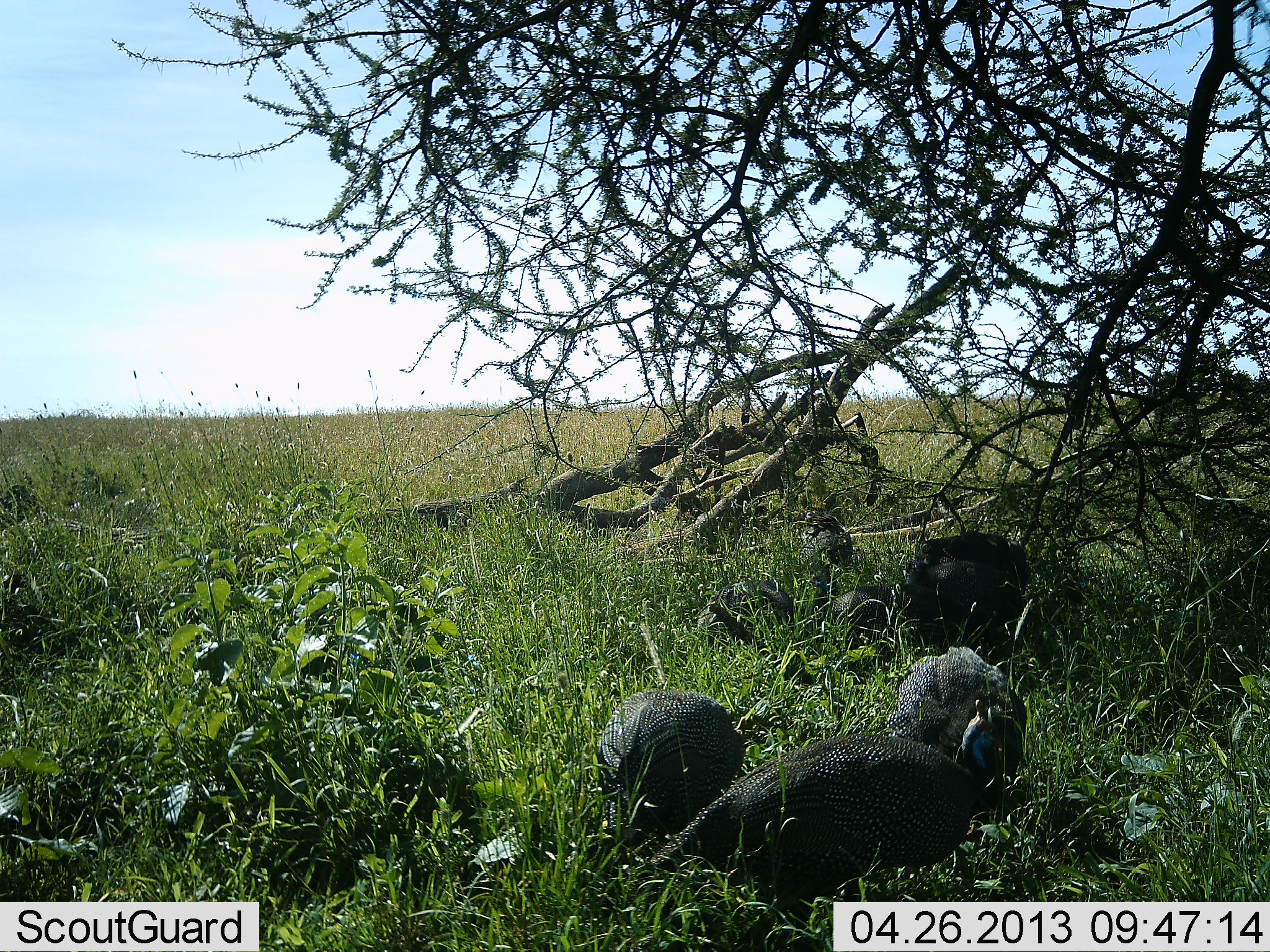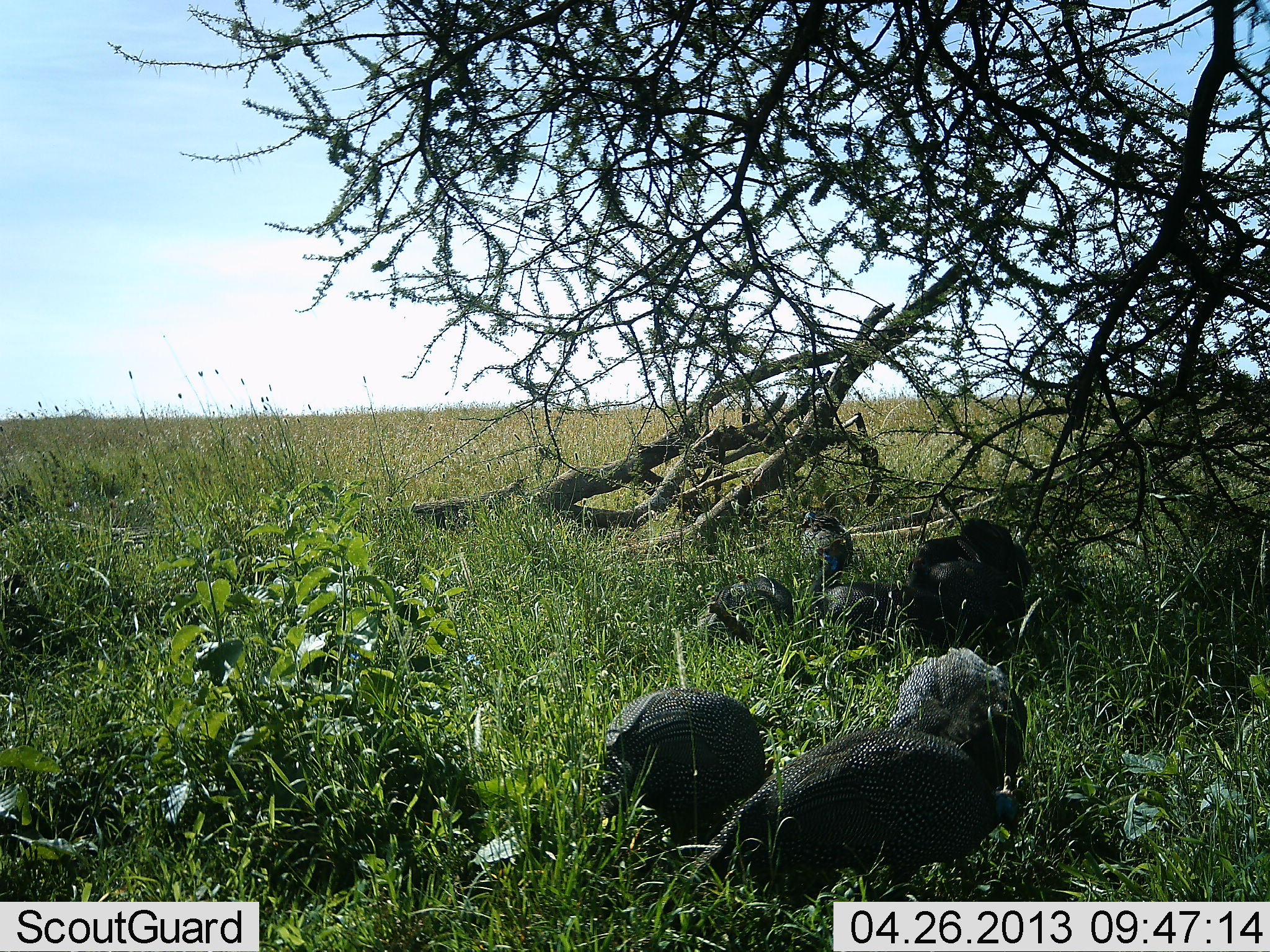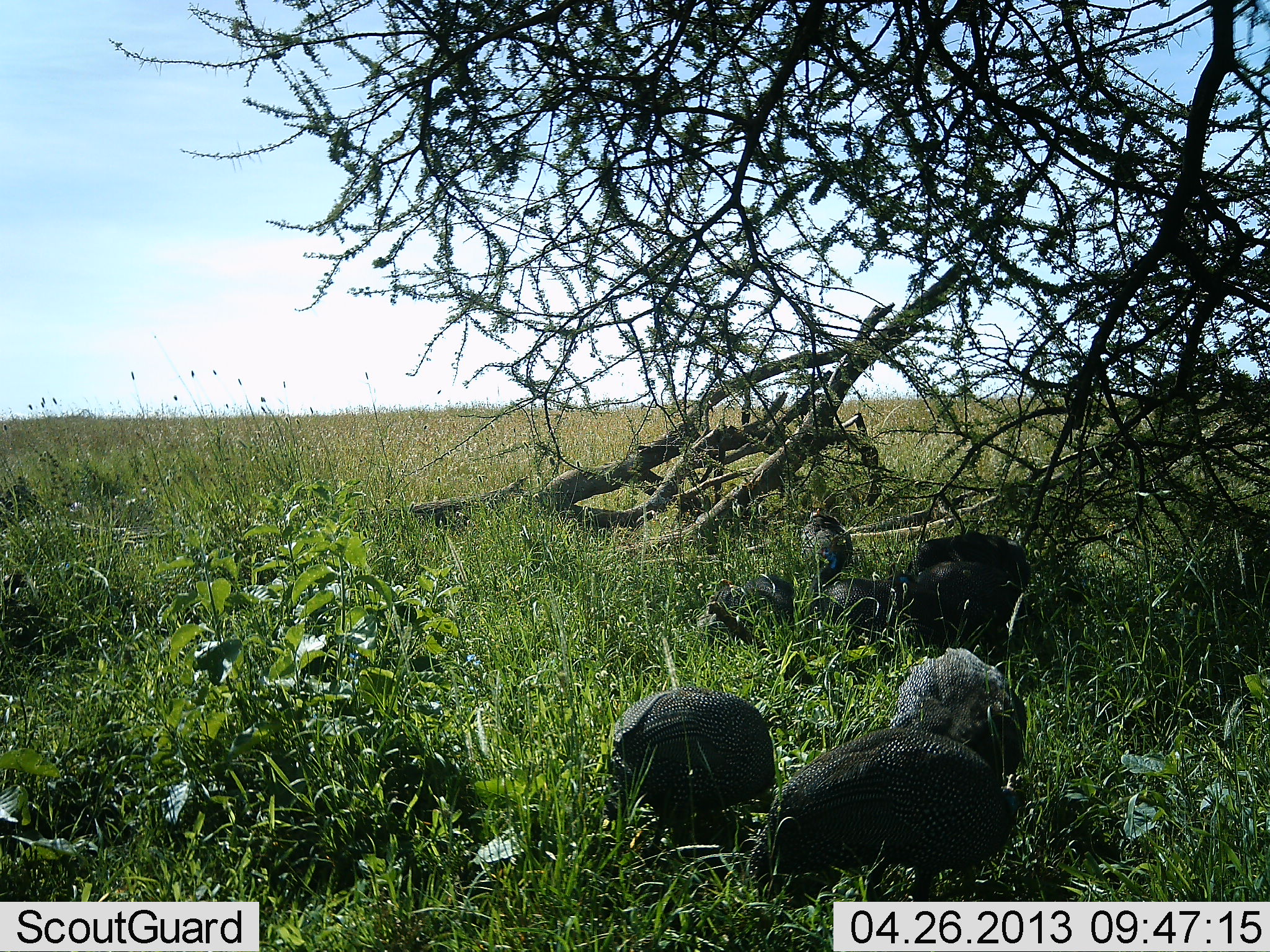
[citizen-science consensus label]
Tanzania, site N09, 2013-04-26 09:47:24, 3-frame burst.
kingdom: Animalia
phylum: Chordata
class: Aves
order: Galliformes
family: Numididae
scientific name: Numididae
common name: guinea fowl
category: guineafowl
Guineafowl (guinea fowl) (Numididae), count 7. Behavior (volunteer vote fractions): standing 25%, resting 18%, moving 29%, interacting 4%. Young present (vote fraction): 0%. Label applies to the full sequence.